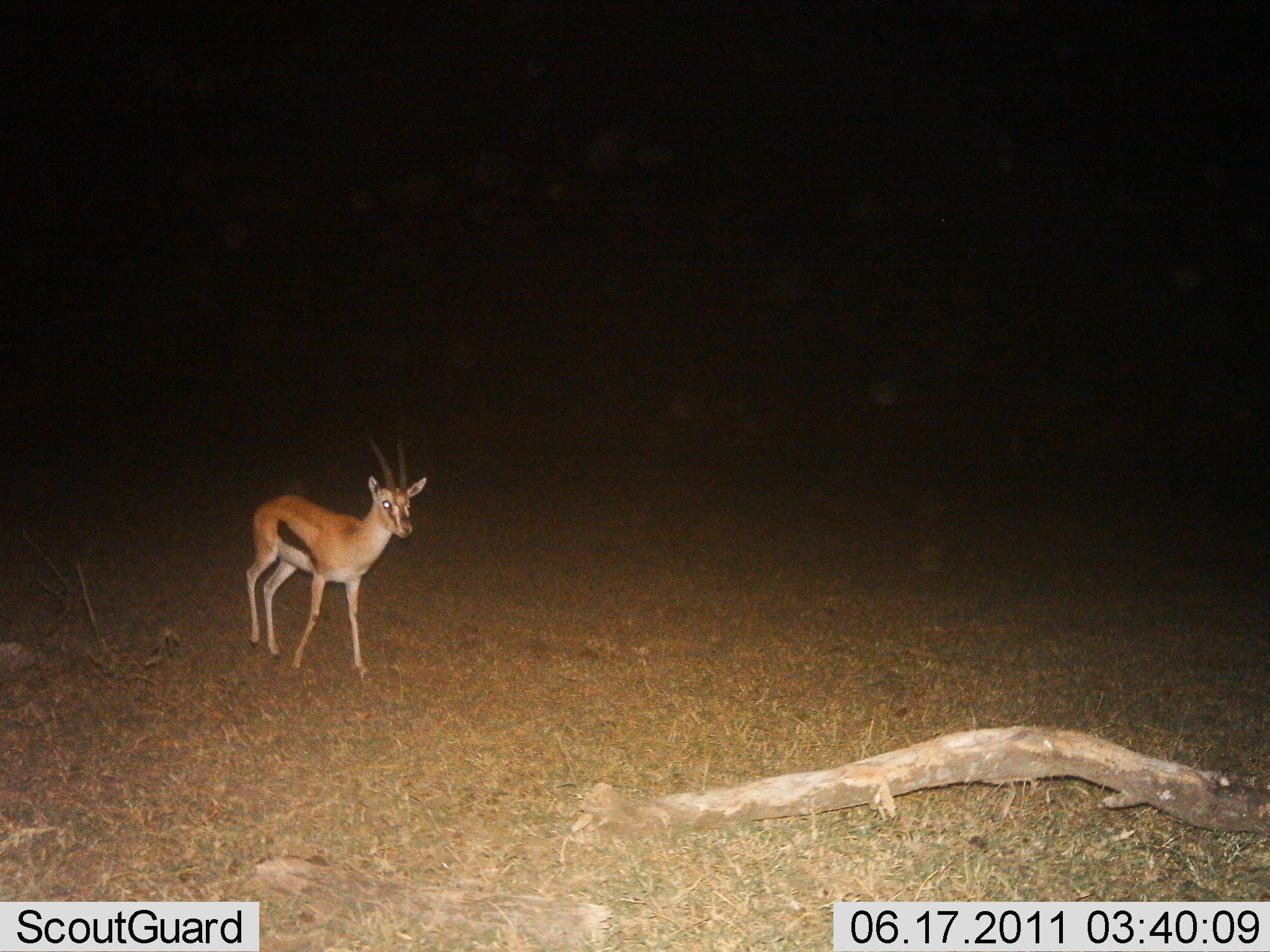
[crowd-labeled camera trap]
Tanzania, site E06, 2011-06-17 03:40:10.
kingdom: Animalia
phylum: Chordata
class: Mammalia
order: Artiodactyla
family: Bovidae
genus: Eudorcas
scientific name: Eudorcas thomsonii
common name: thomson's gazelle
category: gazellethomsons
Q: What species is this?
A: Gazellethomsons (thomson's gazelle) (Eudorcas thomsonii).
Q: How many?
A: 1.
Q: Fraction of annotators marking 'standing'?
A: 57%.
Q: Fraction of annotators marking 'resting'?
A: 0%.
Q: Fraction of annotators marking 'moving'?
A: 50%.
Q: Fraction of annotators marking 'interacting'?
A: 0%.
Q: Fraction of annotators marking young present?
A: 0%.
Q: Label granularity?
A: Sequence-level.